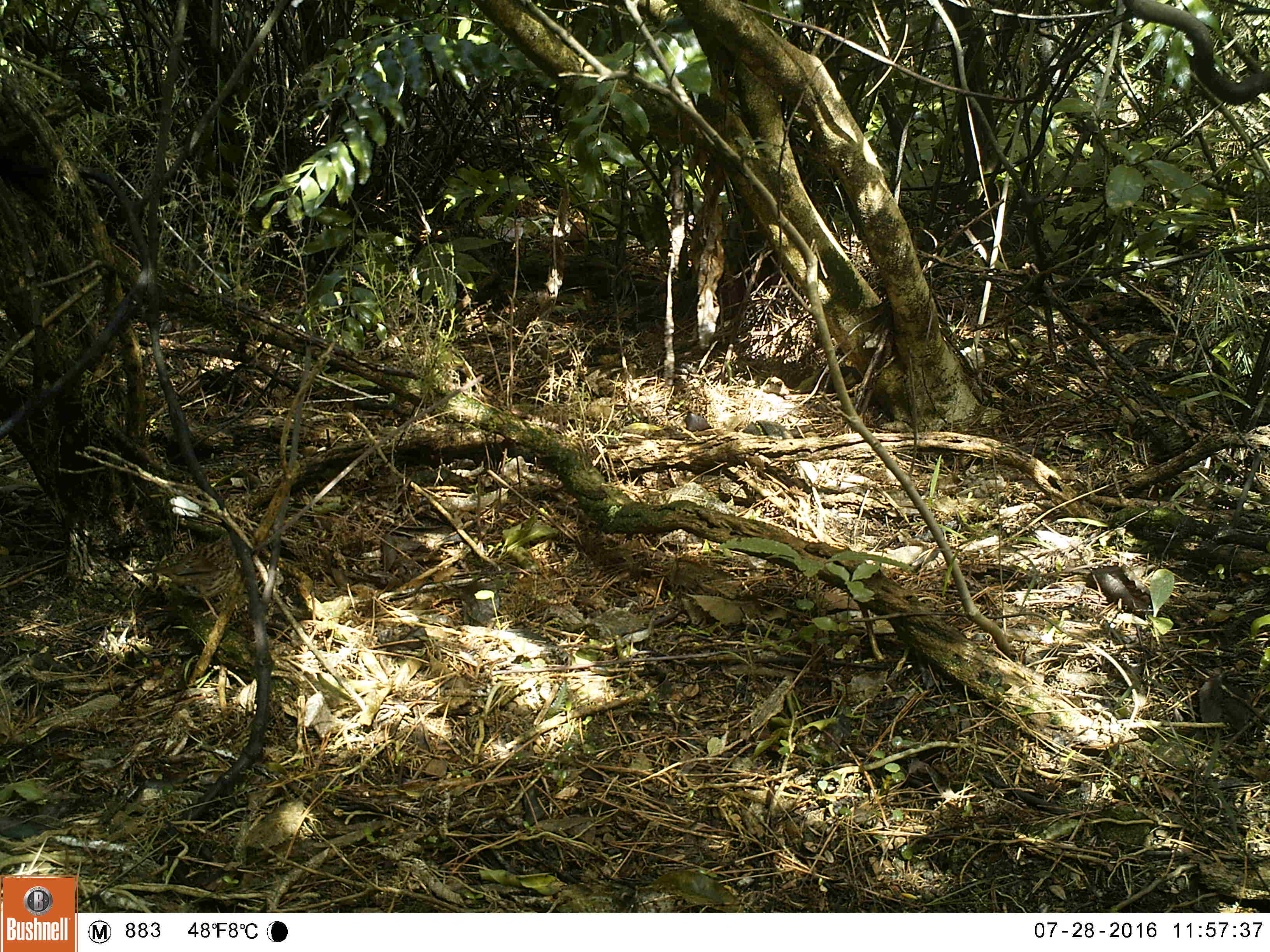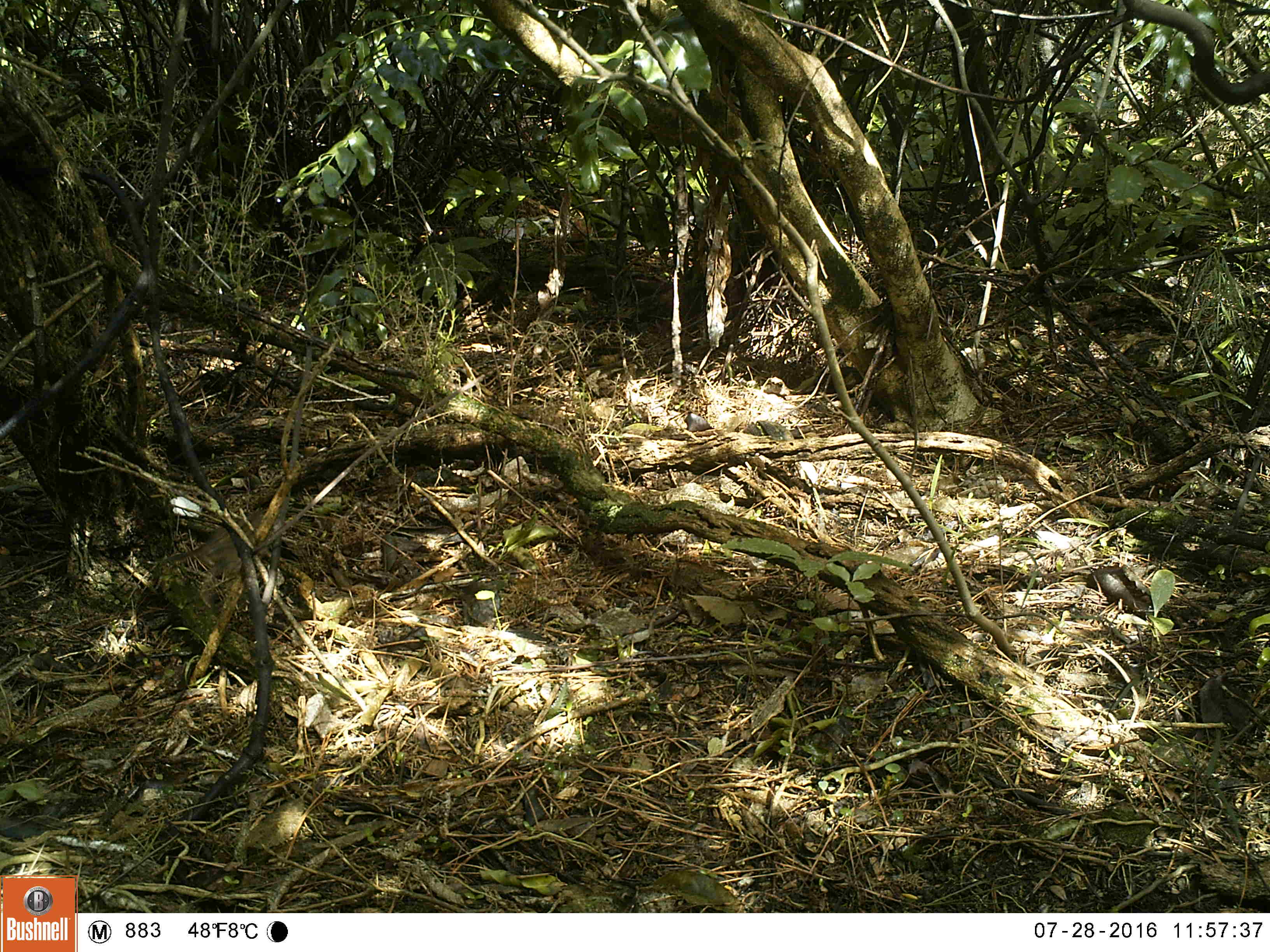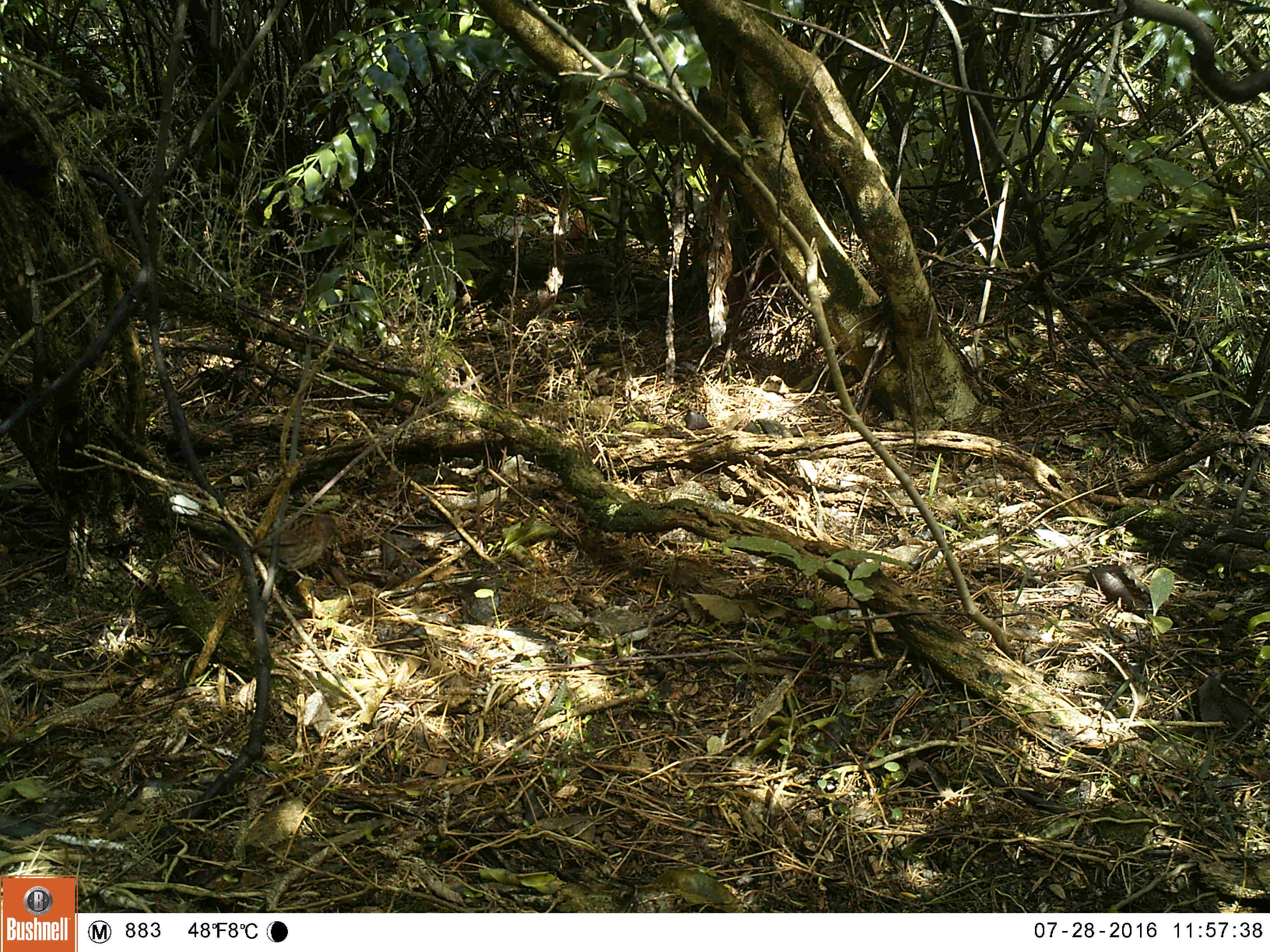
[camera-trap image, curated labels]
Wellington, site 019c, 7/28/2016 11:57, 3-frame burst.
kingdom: Animalia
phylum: Chordata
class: Aves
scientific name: Aves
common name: bird